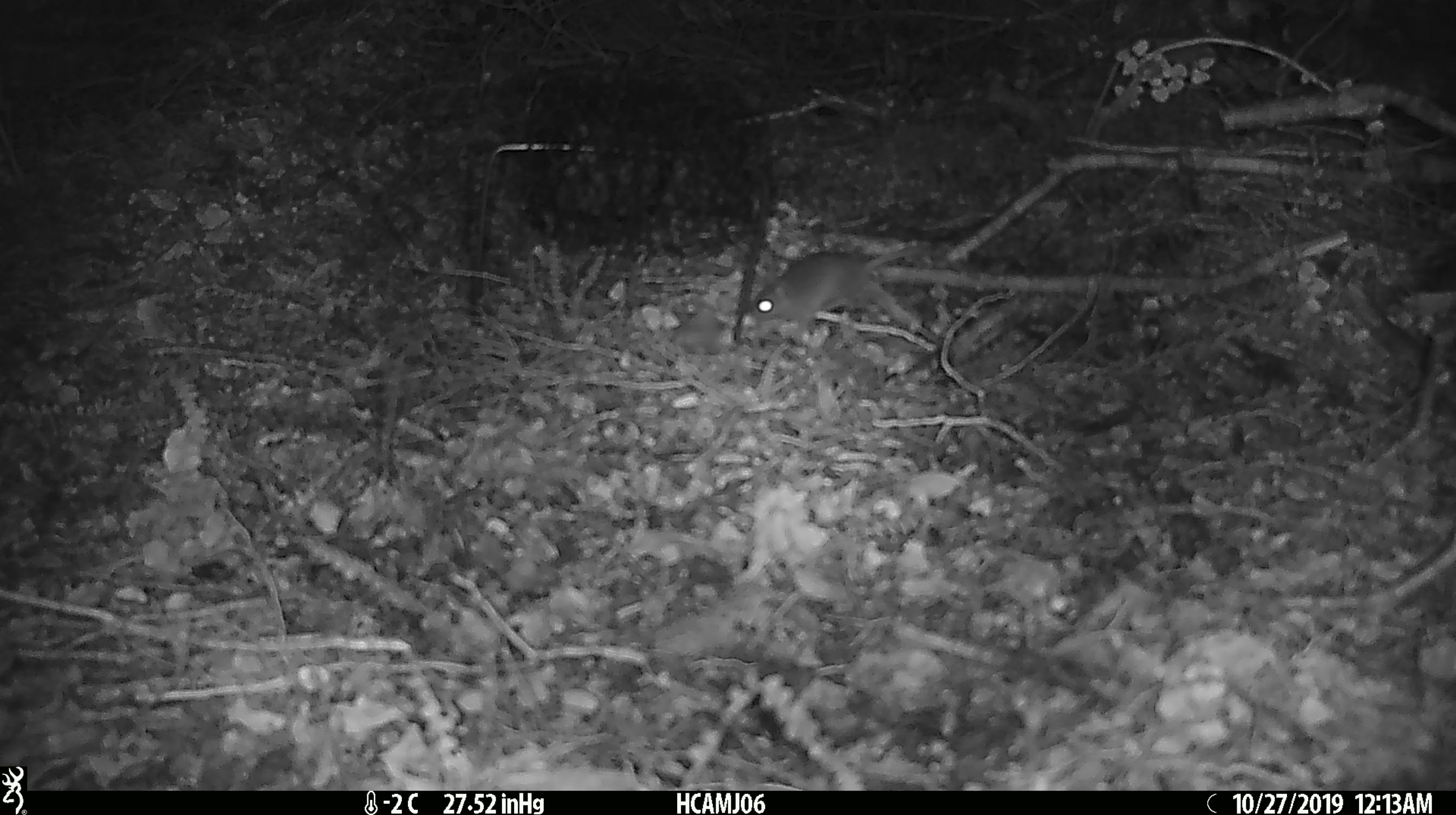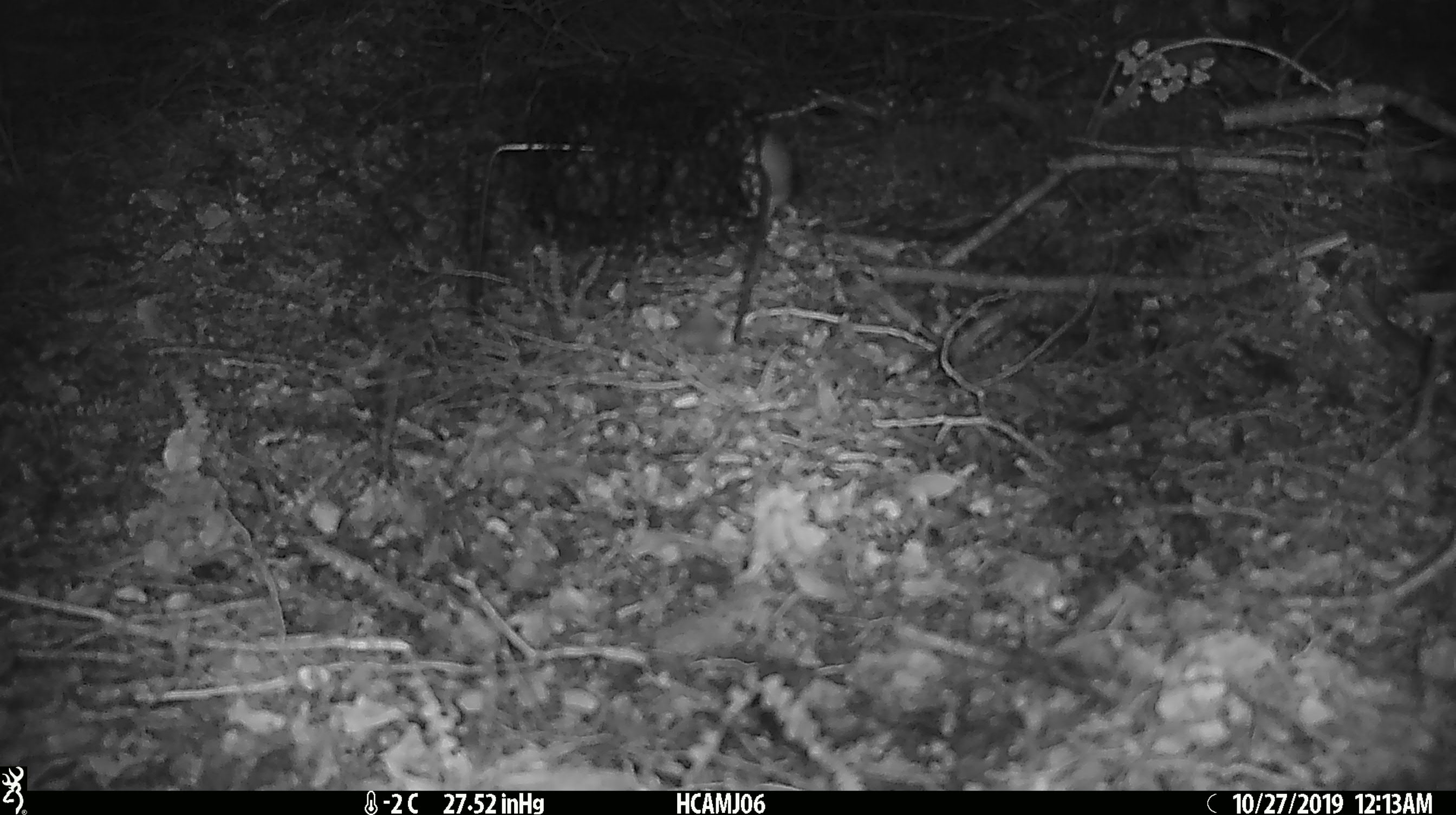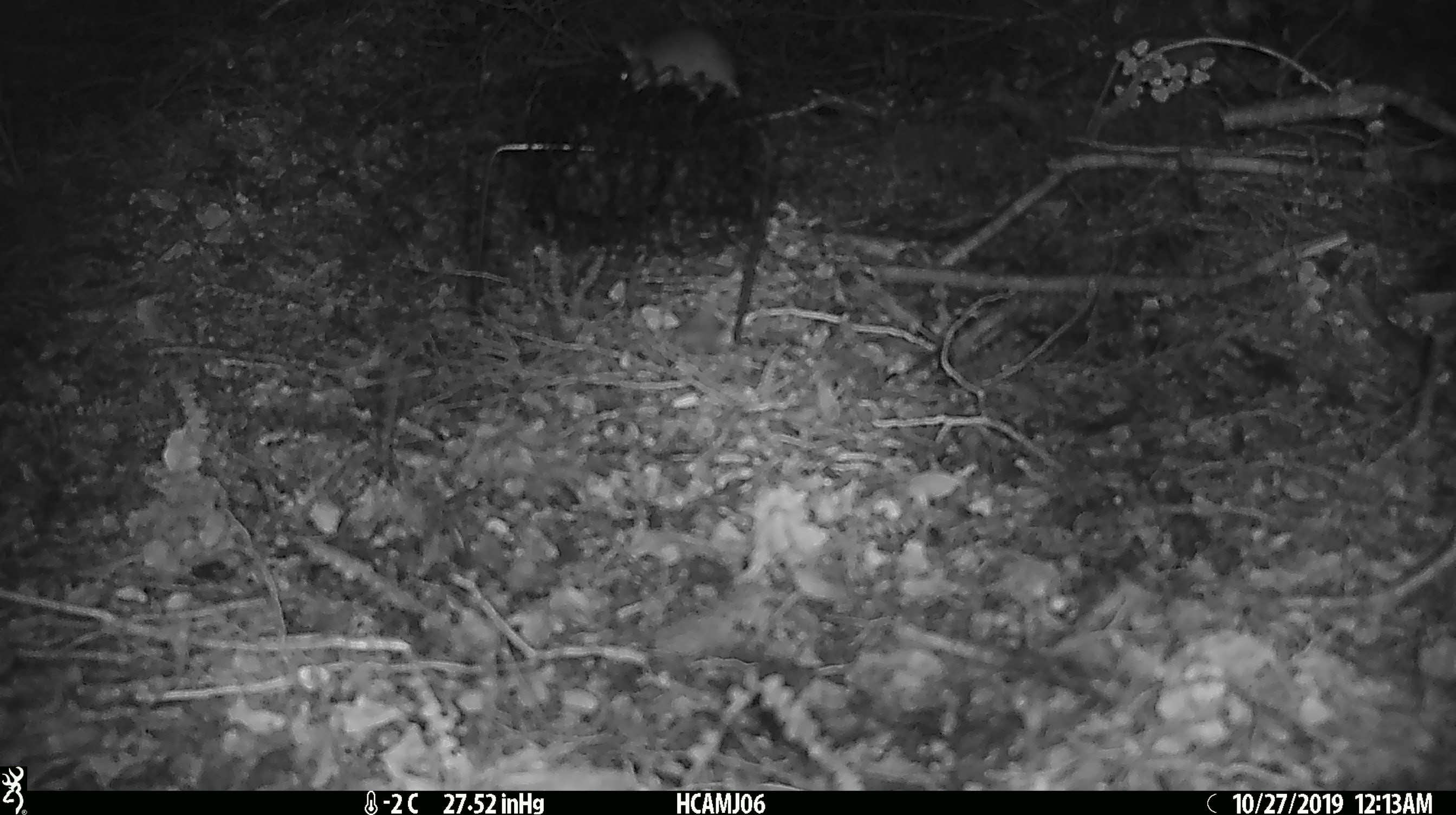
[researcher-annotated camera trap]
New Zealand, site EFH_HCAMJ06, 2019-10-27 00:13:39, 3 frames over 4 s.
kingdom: Animalia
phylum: Chordata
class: Mammalia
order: Rodentia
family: Muridae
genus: Mus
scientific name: Mus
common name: mouse